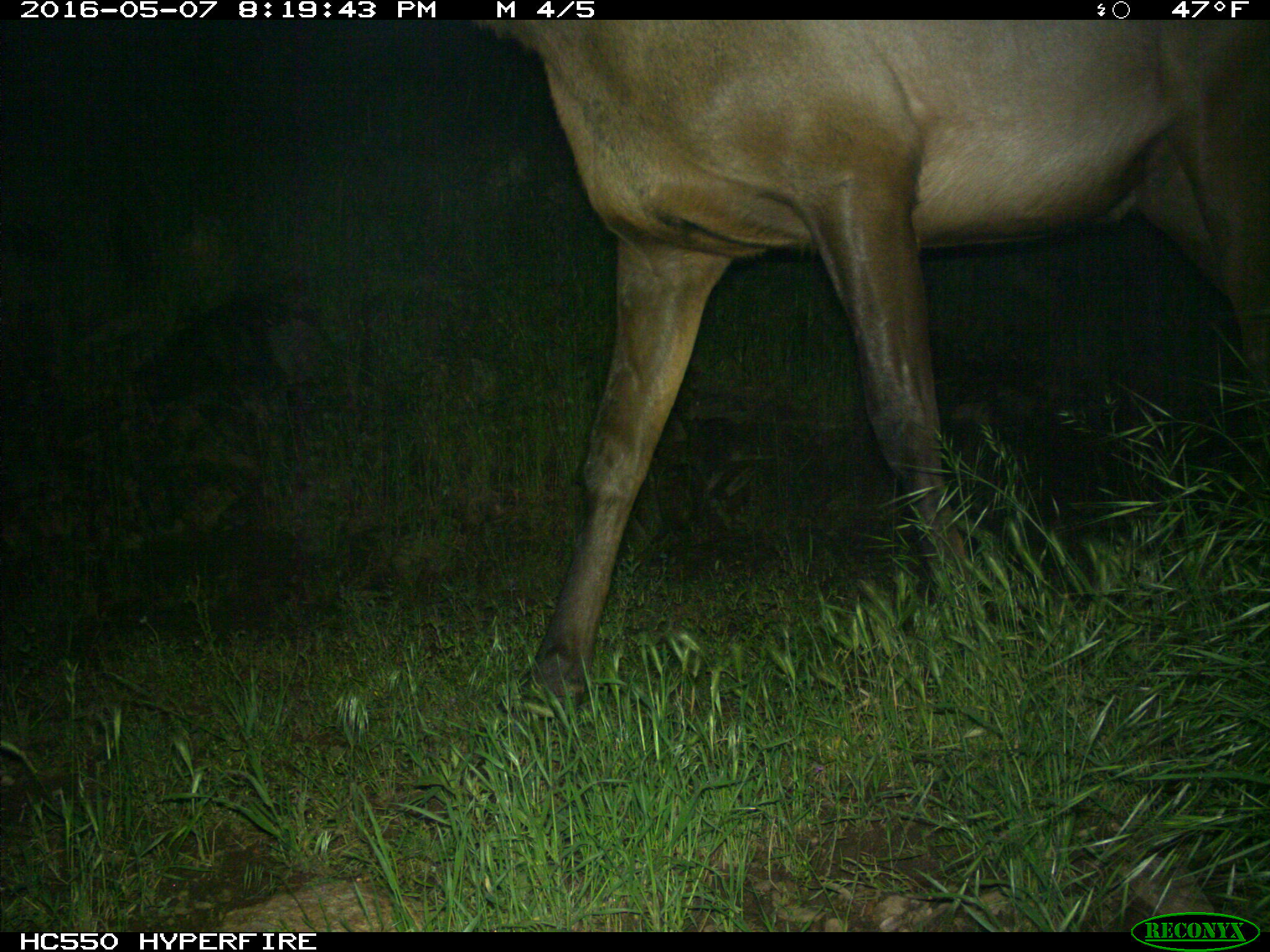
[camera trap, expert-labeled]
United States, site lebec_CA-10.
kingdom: Animalia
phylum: Chordata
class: Mammalia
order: Artiodactyla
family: Cervidae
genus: Cervus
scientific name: Cervus canadensis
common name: elk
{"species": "Cervus canadensis (elk)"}